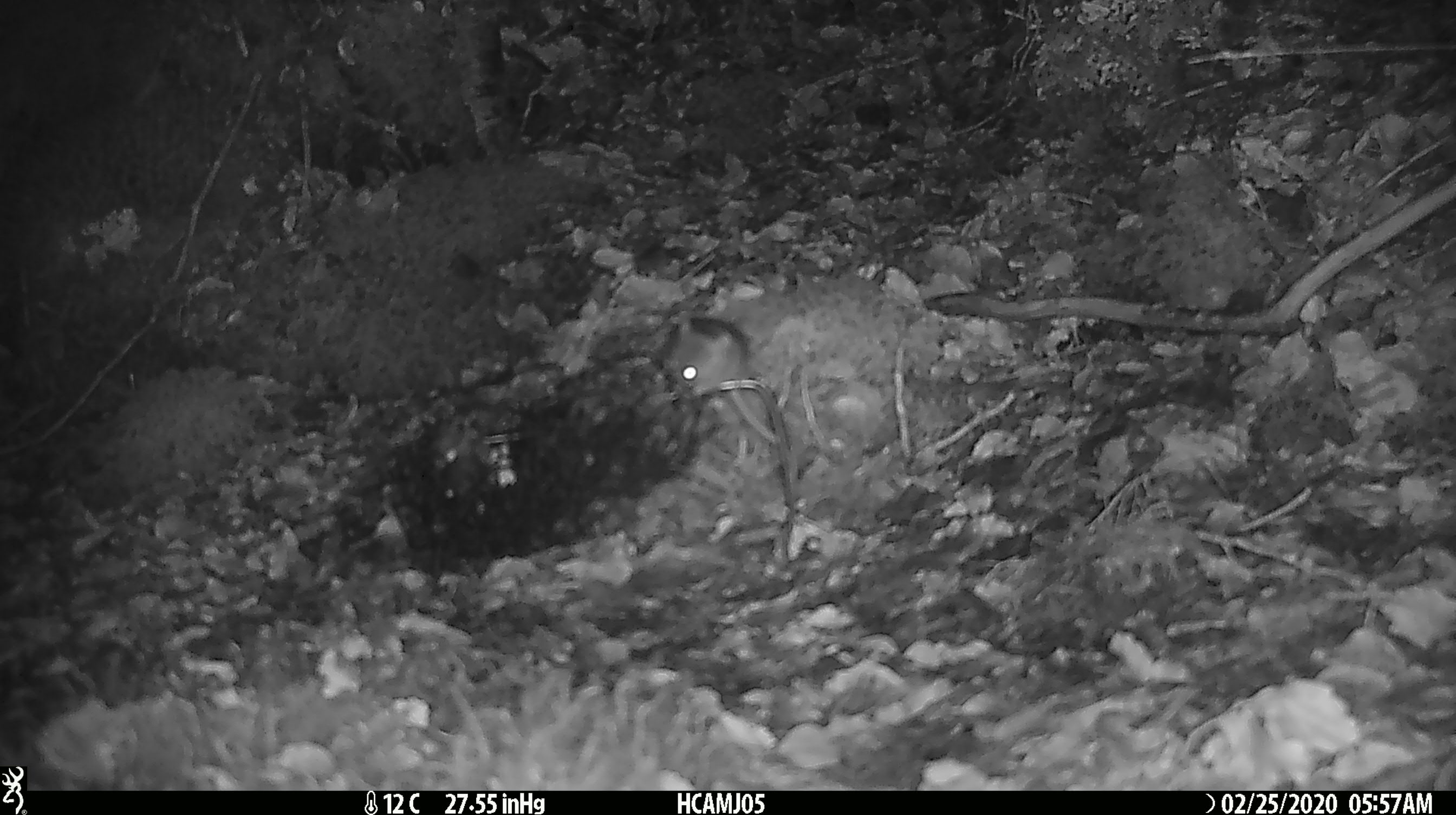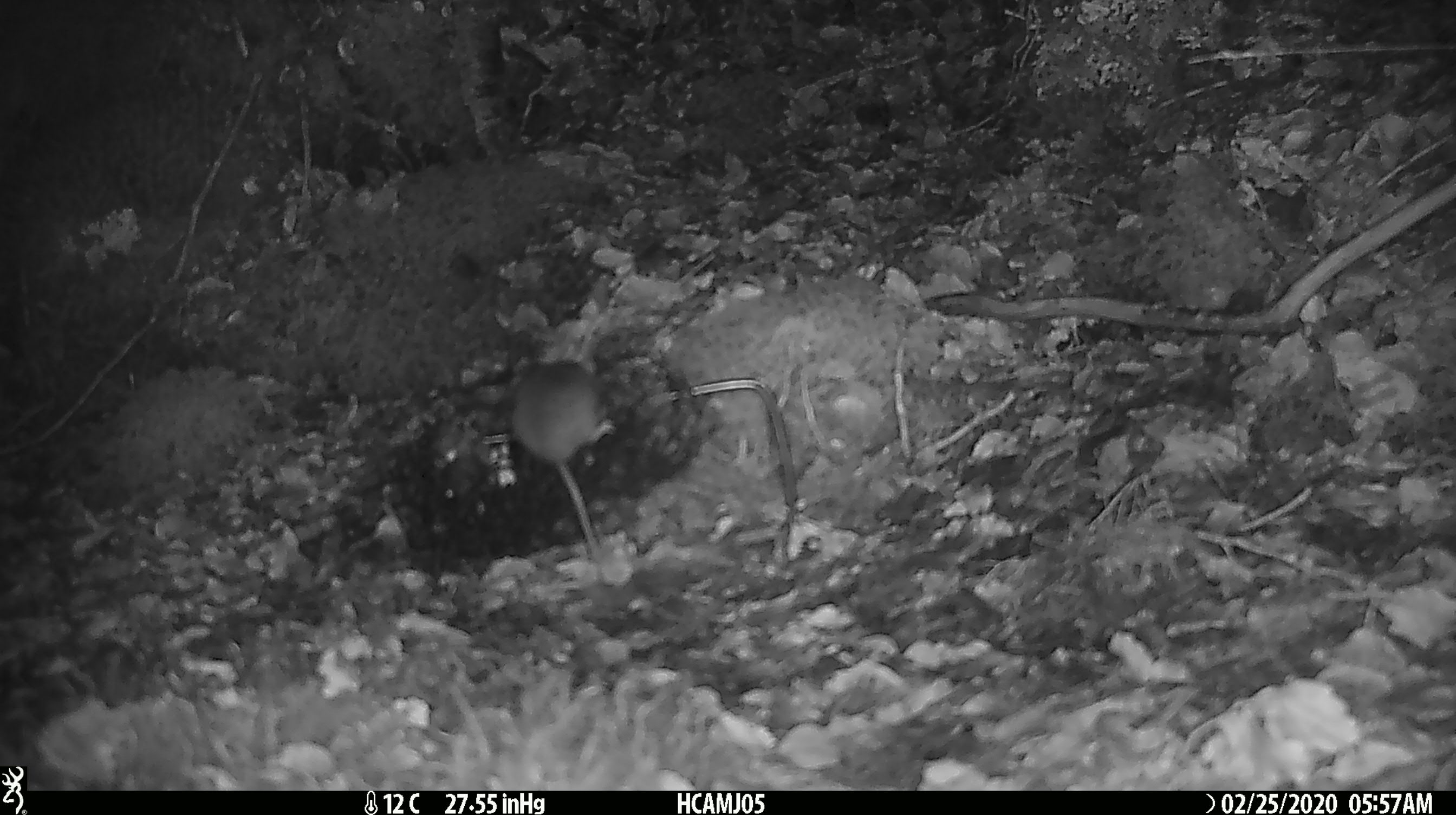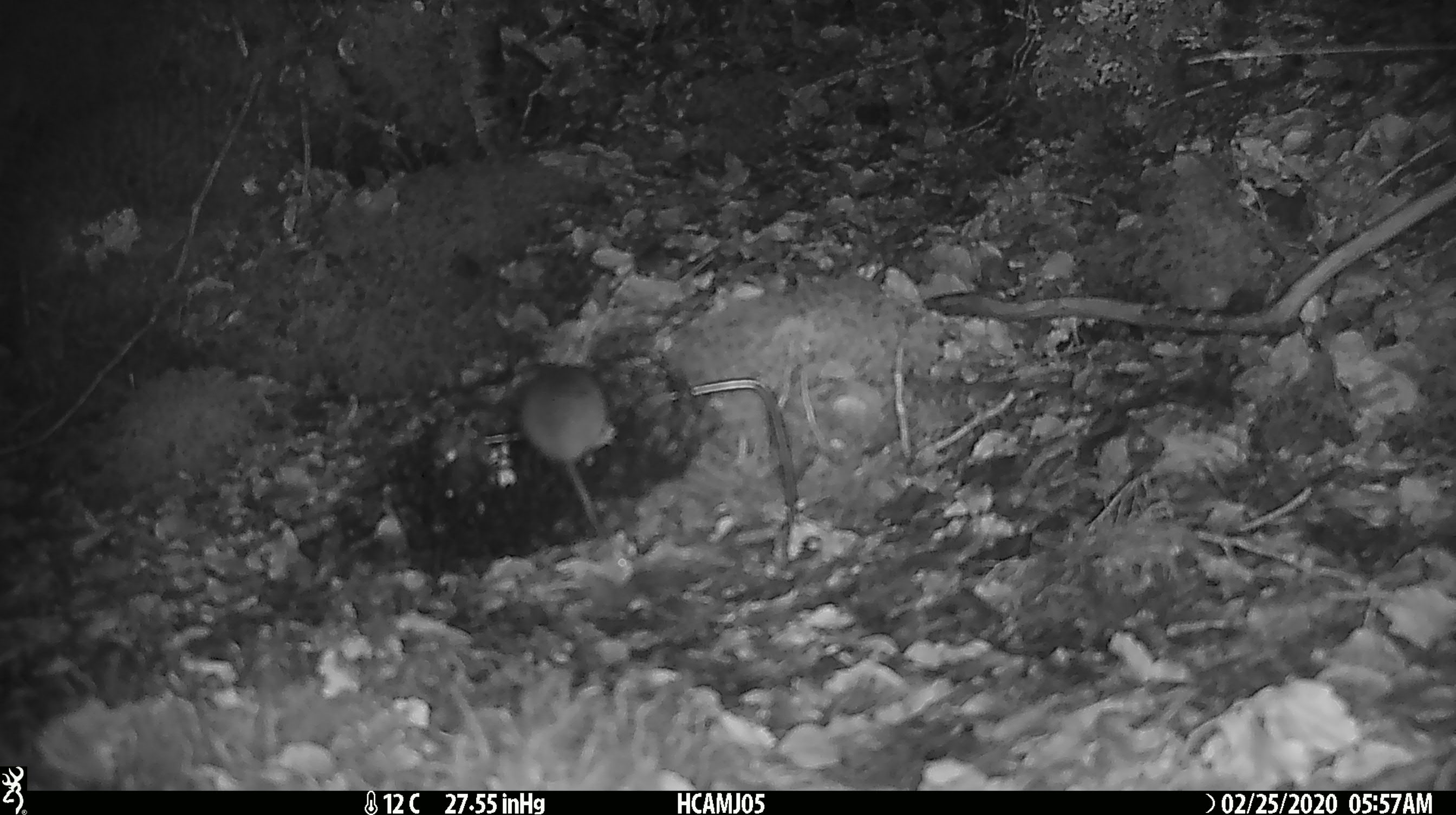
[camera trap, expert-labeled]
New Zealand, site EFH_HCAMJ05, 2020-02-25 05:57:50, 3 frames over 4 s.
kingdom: Animalia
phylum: Chordata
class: Mammalia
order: Rodentia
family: Muridae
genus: Mus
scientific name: Mus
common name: mouse